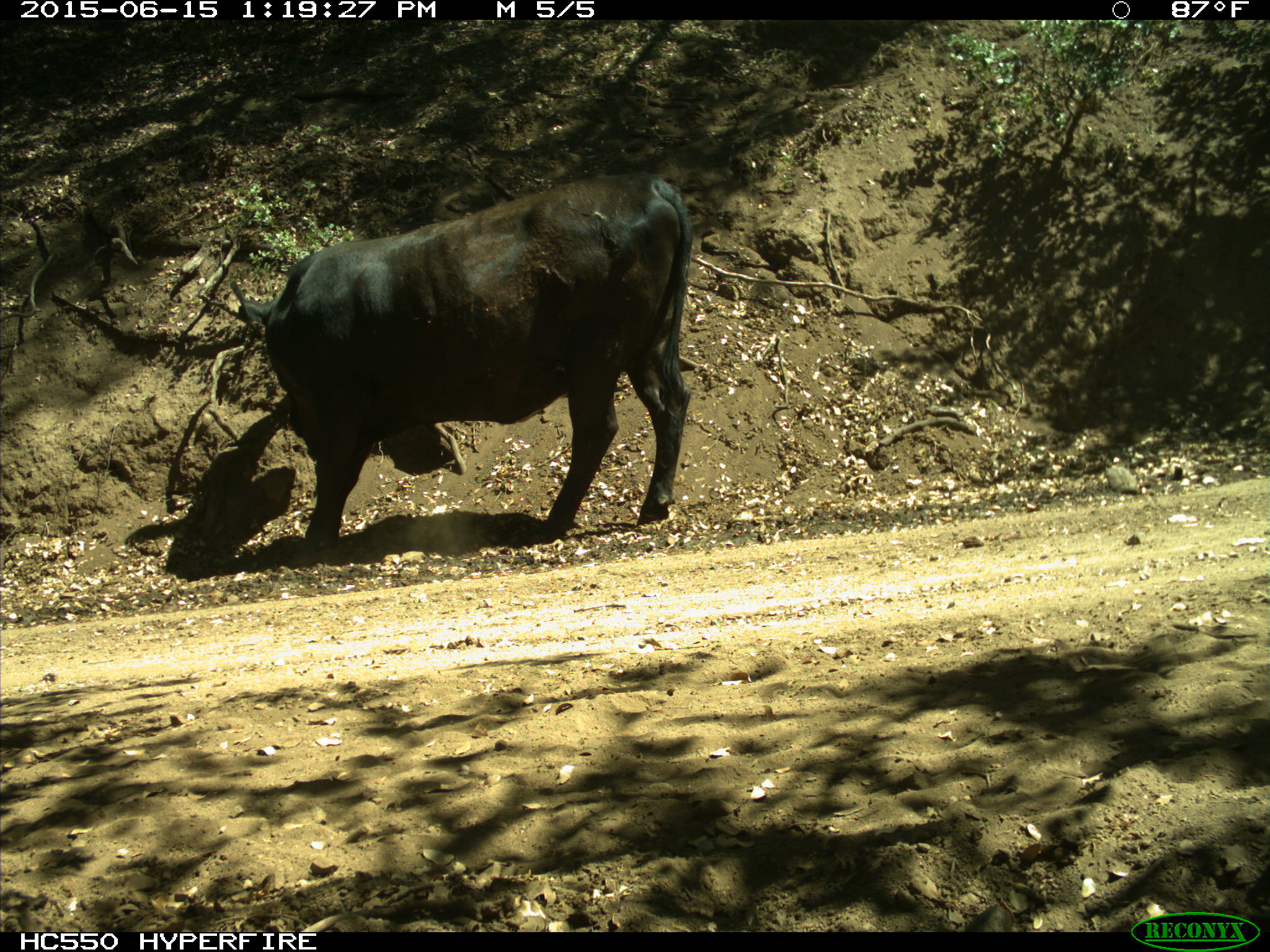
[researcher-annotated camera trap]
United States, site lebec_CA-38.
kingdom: Animalia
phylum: Chordata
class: Mammalia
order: Artiodactyla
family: Bovidae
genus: Bos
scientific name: Bos taurus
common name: domestic cow